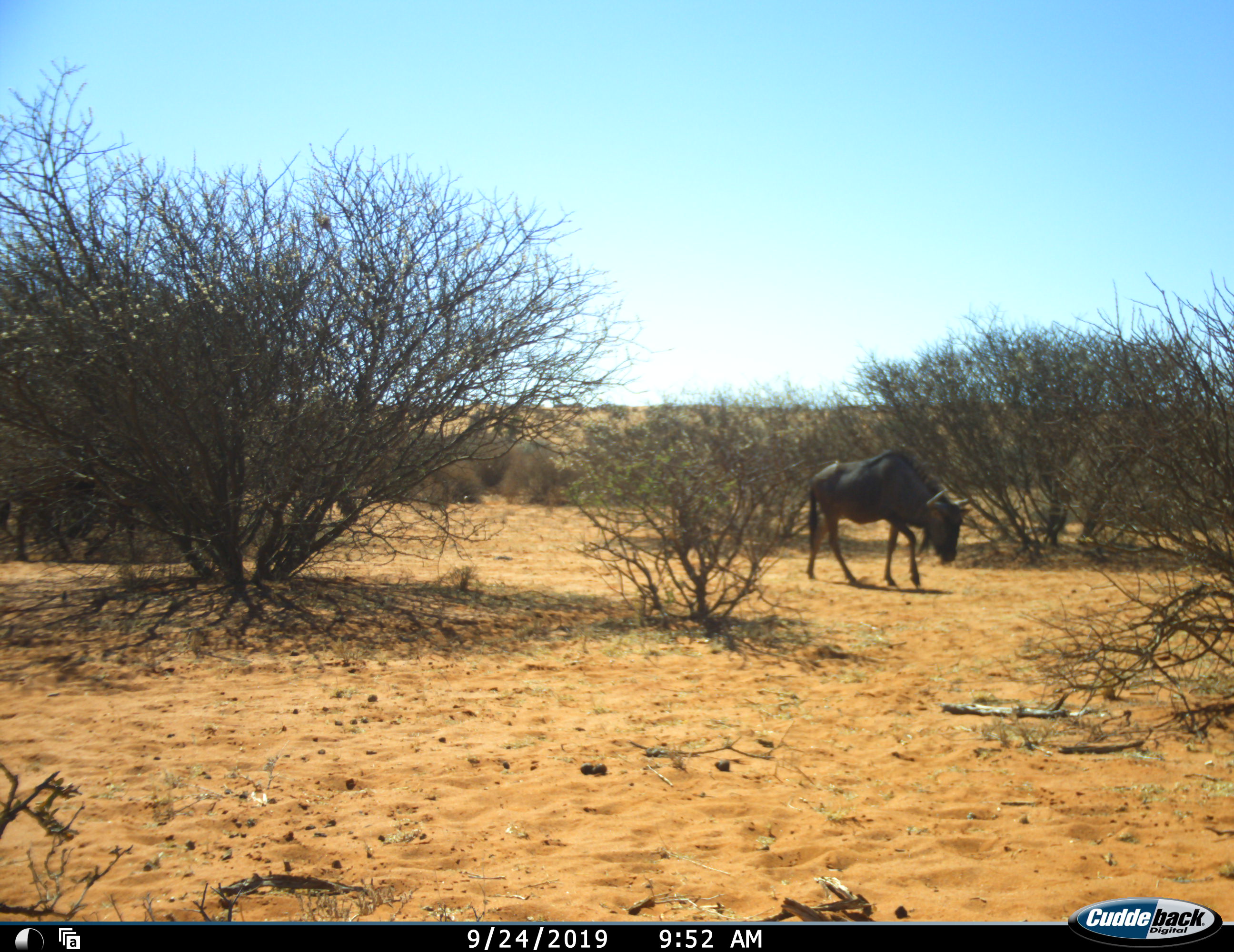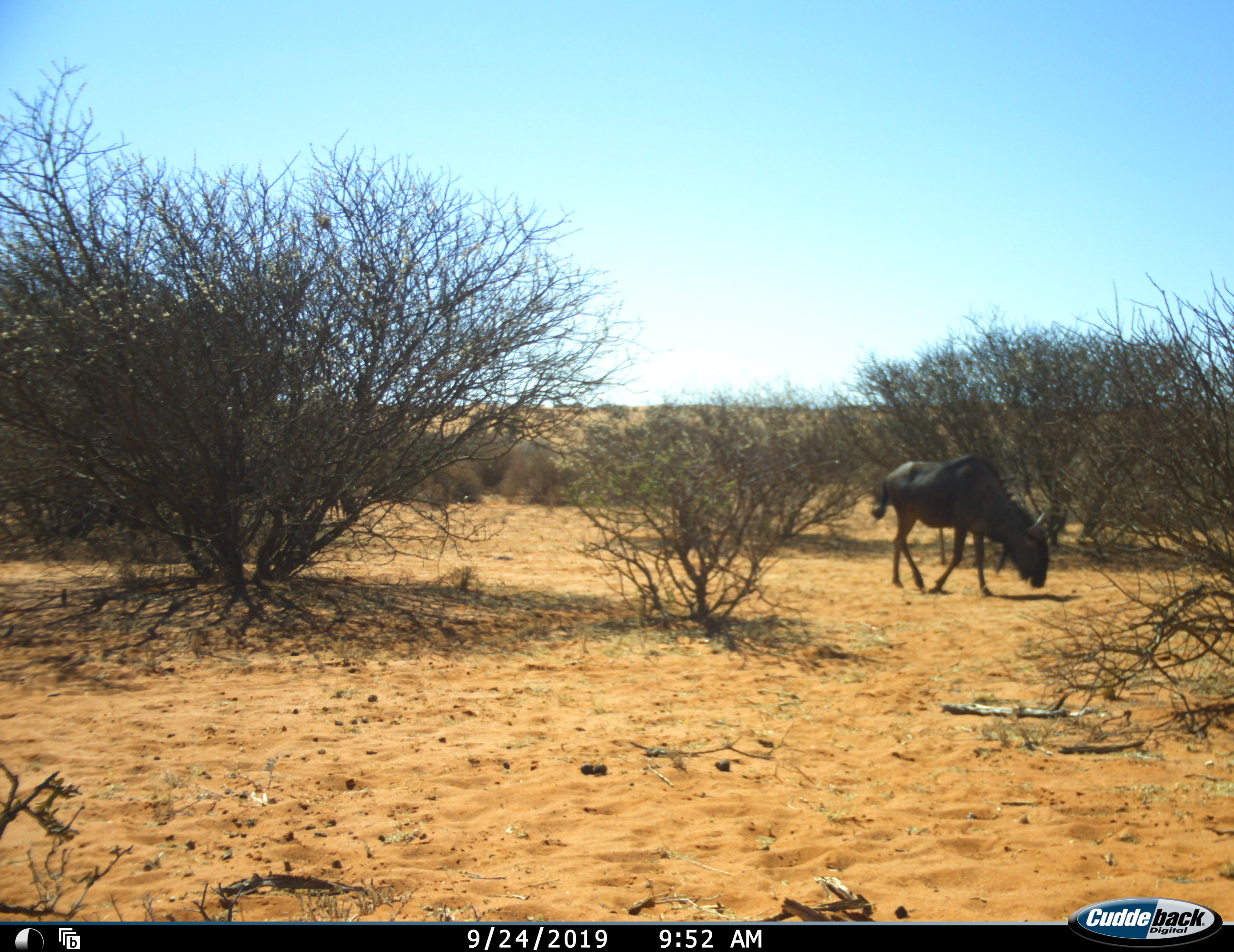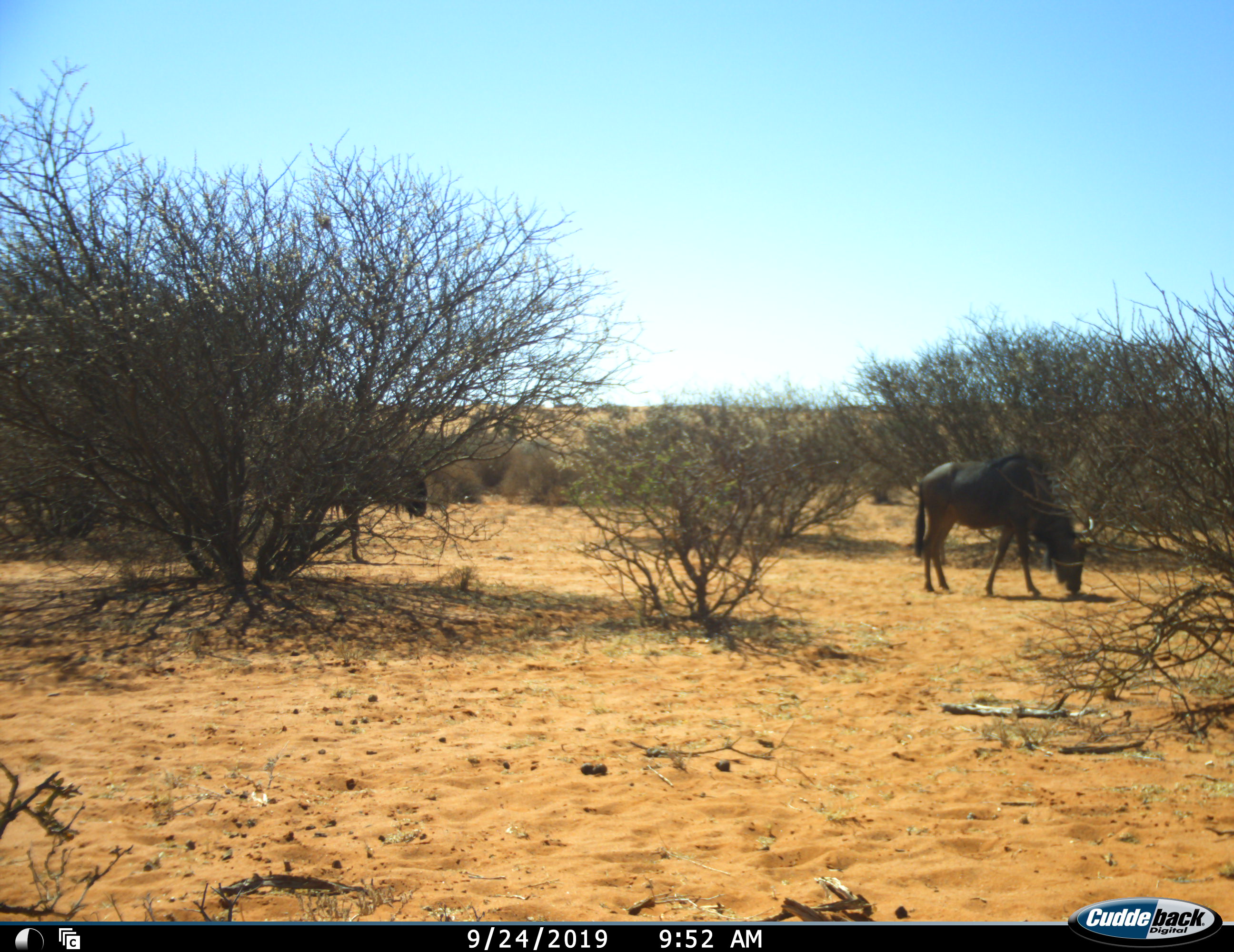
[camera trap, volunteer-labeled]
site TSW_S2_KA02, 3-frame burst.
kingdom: Animalia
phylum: Chordata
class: Mammalia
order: Artiodactyla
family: Bovidae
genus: Connochaetes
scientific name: Connochaetes taurinus taurinus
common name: blue wildebeest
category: wildebeestblue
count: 2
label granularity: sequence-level